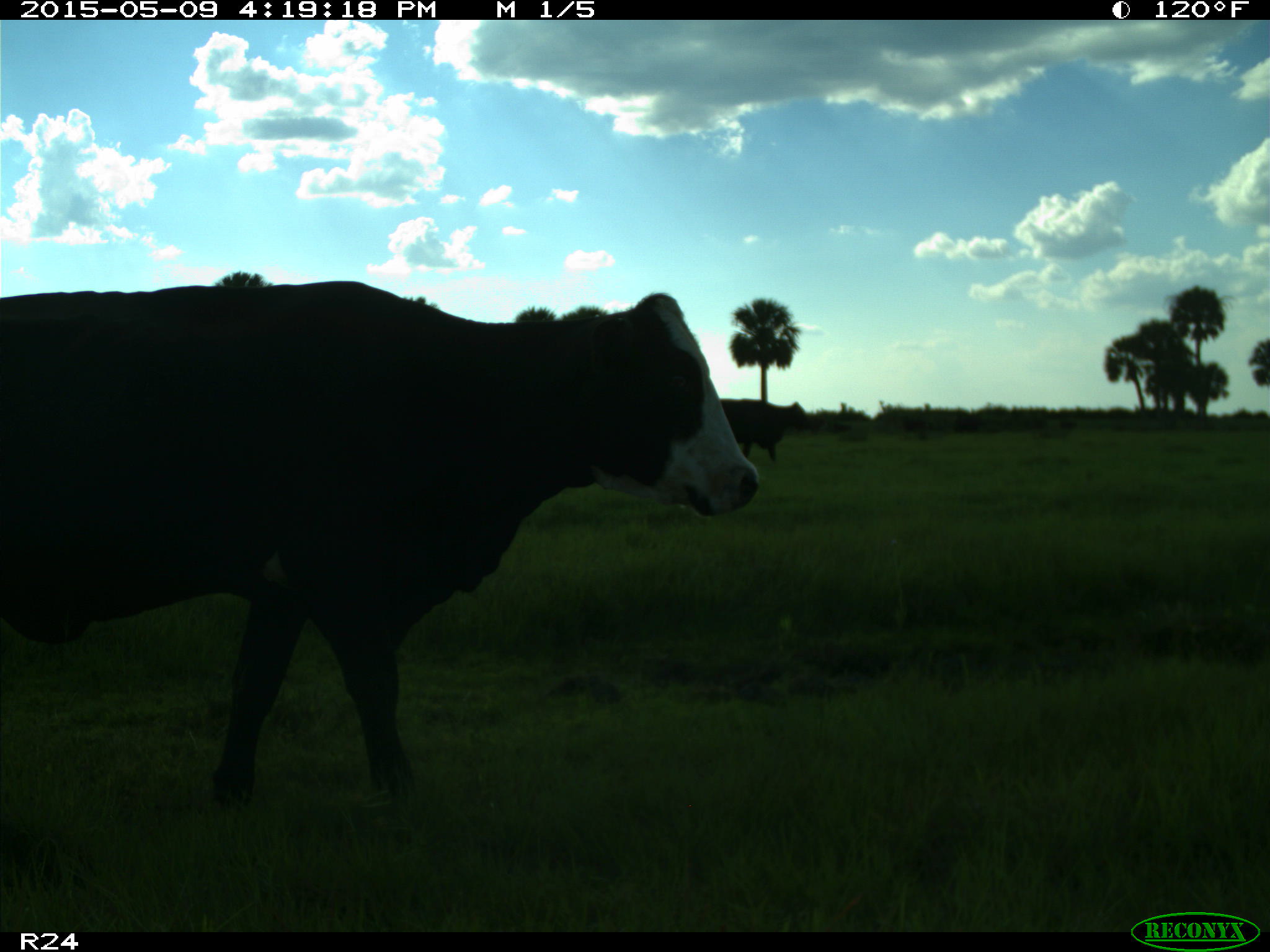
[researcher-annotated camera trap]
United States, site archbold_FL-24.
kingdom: Animalia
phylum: Chordata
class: Mammalia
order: Artiodactyla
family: Bovidae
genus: Bos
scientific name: Bos taurus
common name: domestic cow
Bos taurus (domestic cow).